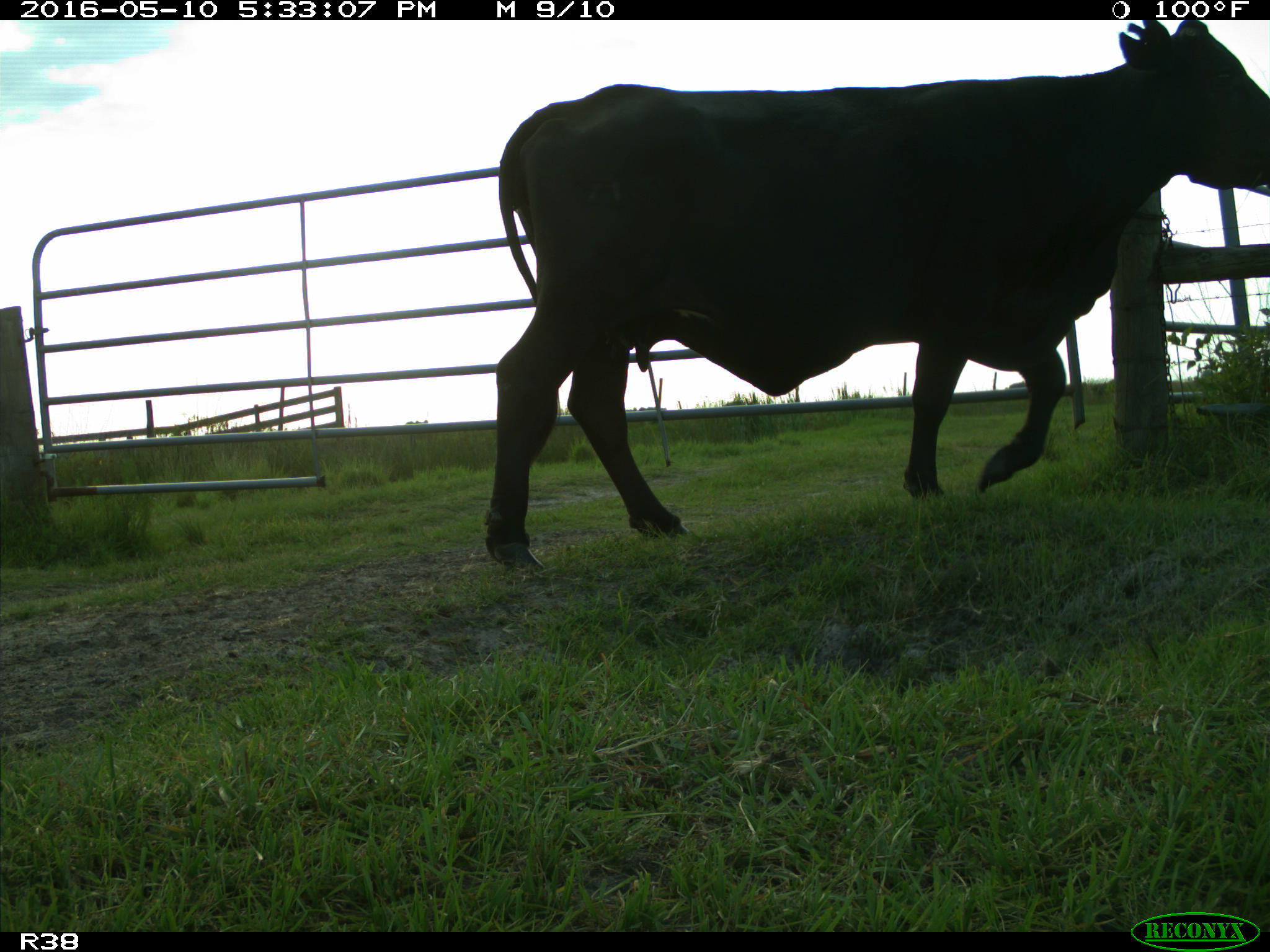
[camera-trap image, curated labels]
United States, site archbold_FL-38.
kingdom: Animalia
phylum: Chordata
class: Mammalia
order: Artiodactyla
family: Bovidae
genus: Bos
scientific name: Bos taurus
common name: domestic cow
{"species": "Bos taurus (domestic cow)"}